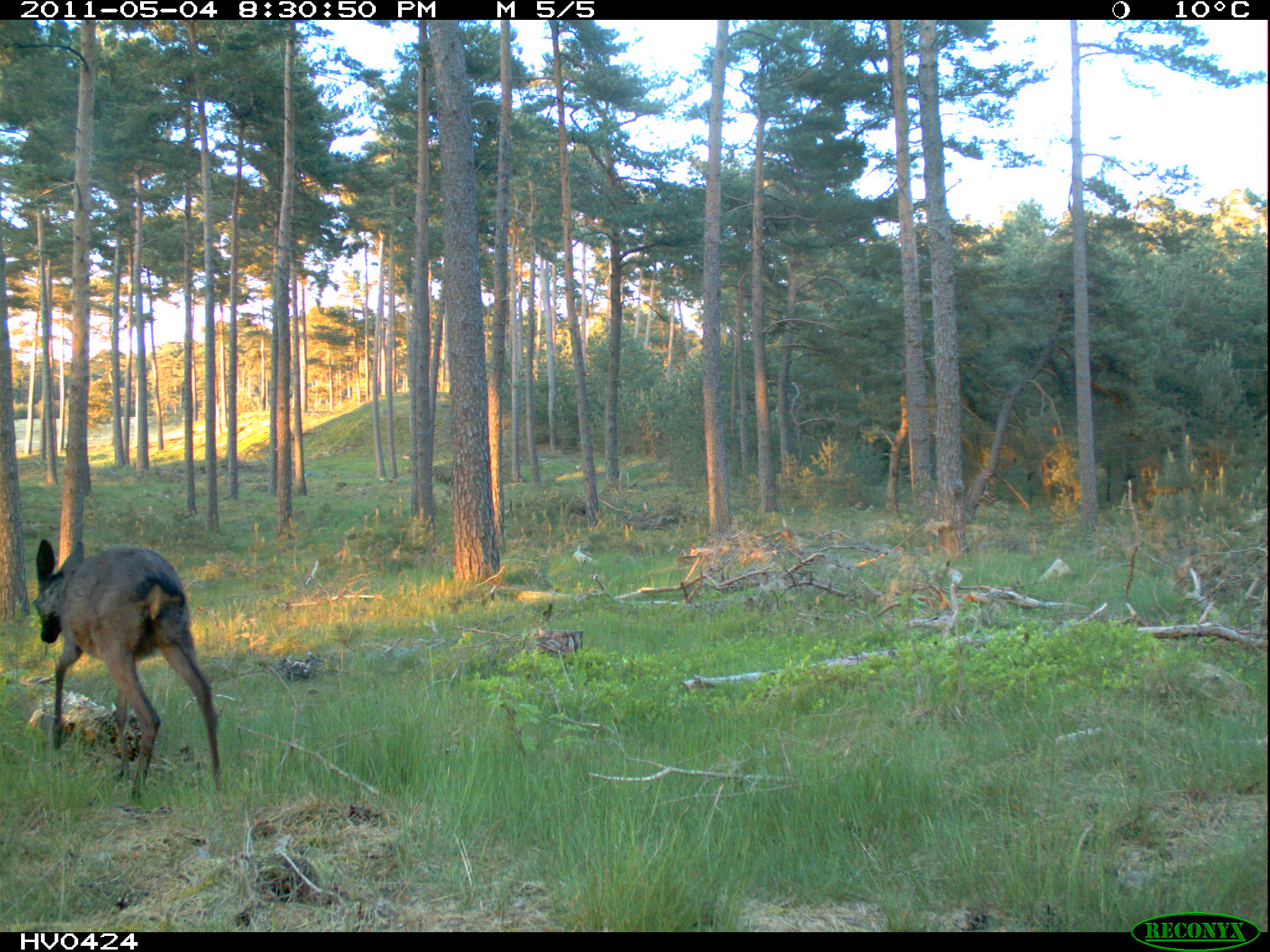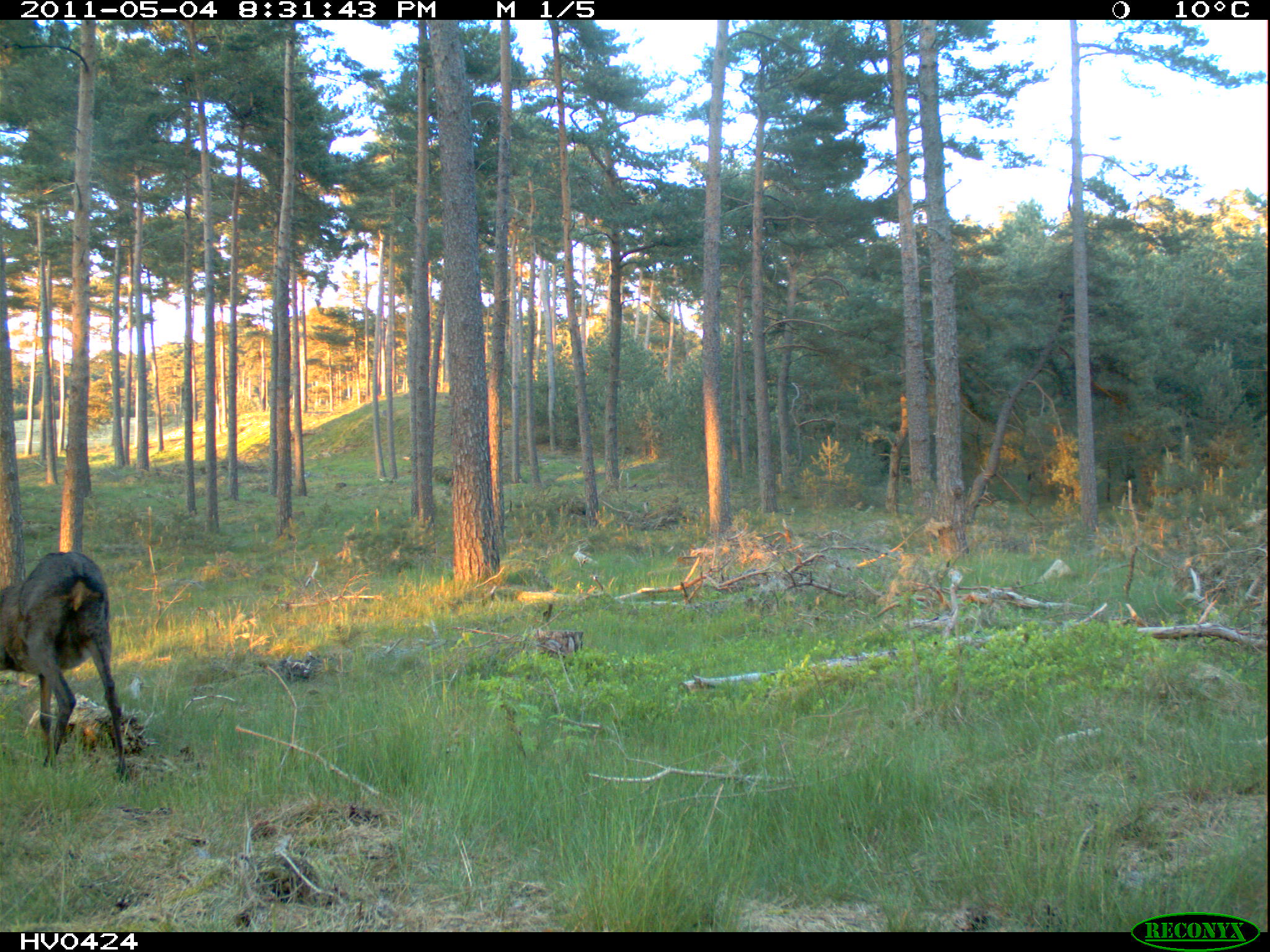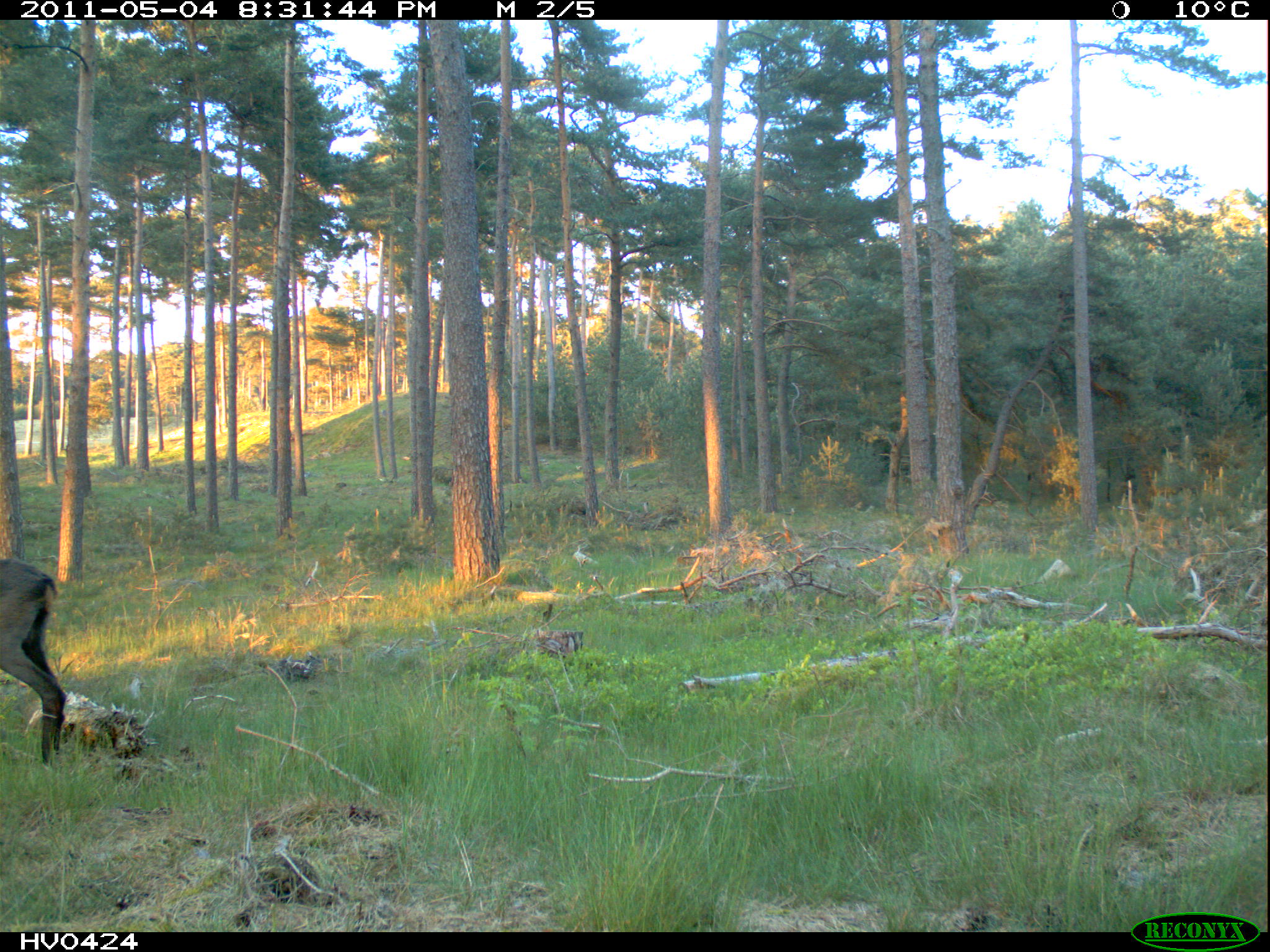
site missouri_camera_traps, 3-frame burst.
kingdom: Animalia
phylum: Chordata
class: Mammalia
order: Artiodactyla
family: Cervidae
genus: Capreolus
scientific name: Capreolus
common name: roe deer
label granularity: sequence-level